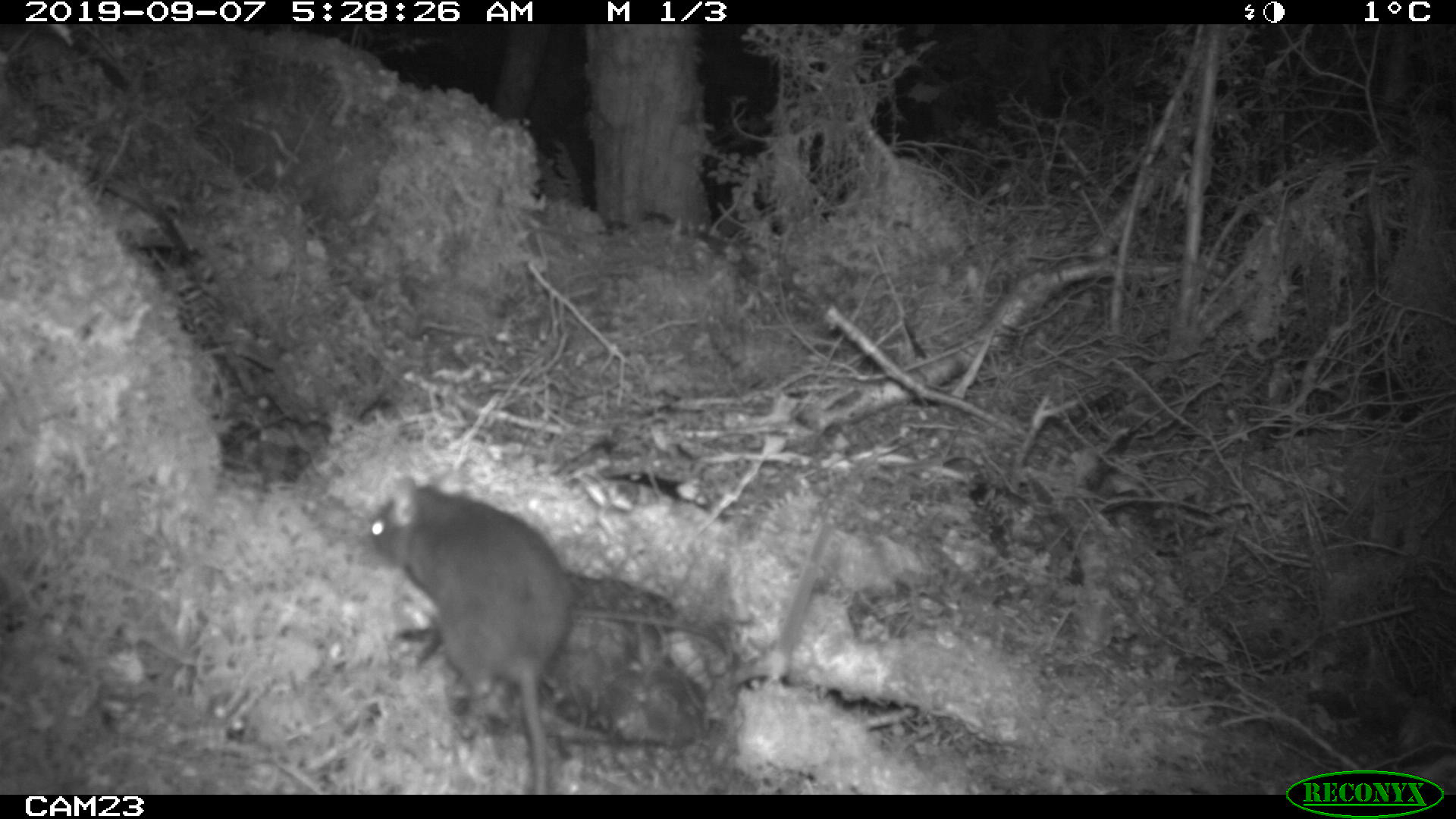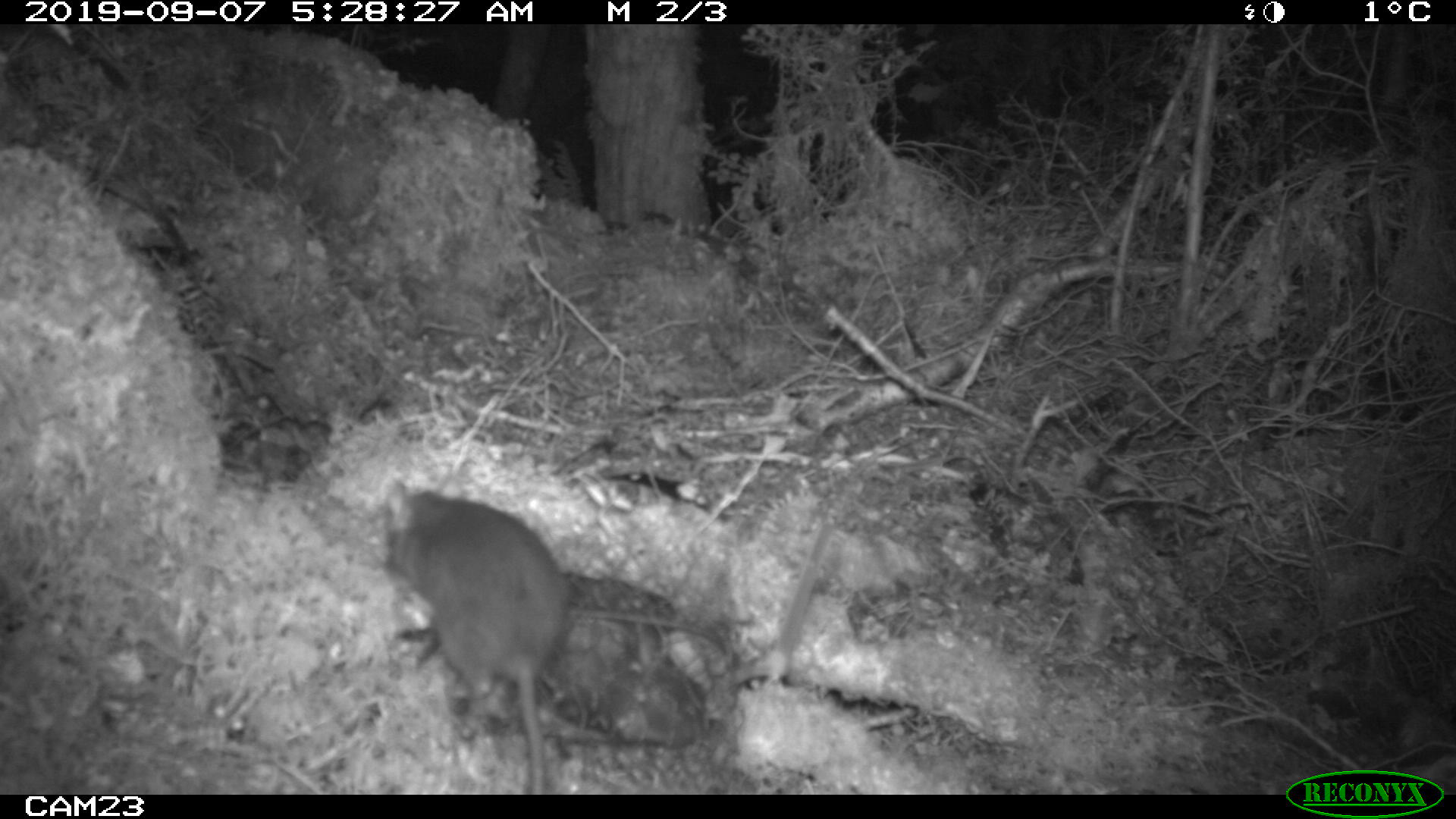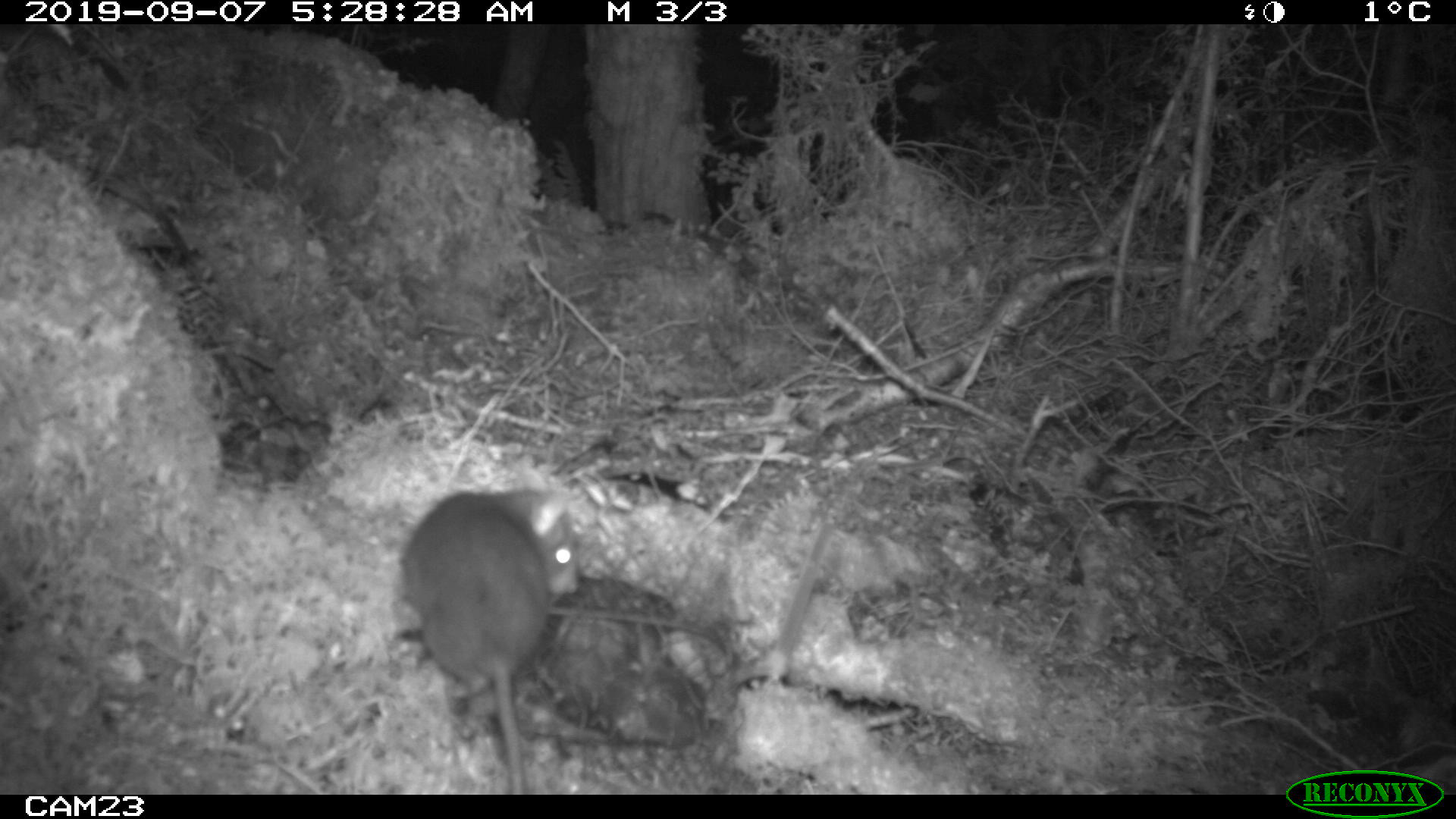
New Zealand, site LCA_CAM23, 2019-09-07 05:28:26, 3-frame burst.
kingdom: Animalia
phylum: Chordata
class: Mammalia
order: Rodentia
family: Muridae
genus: Rattus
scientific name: Rattus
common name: rat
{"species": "rat (Rattus)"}